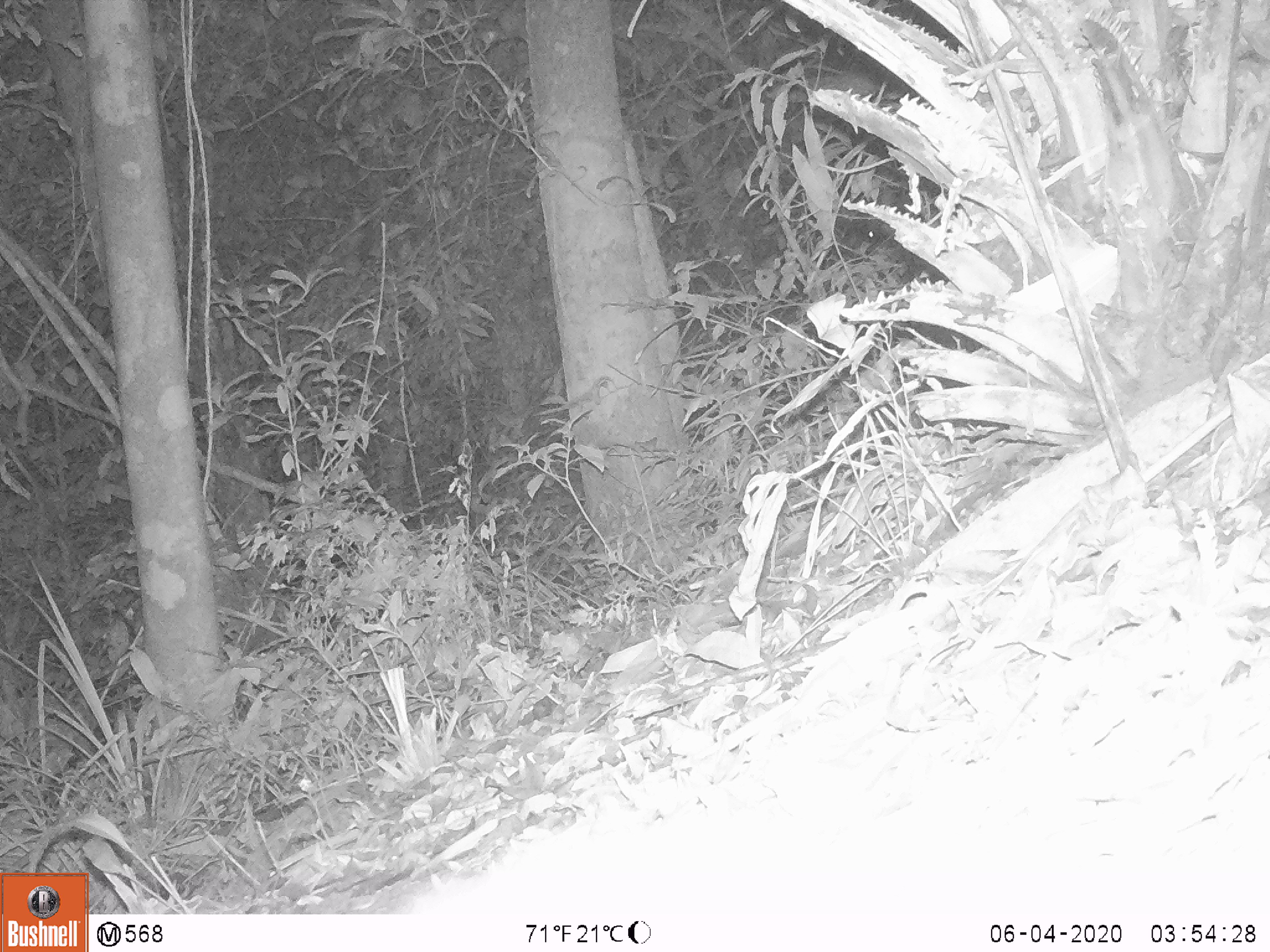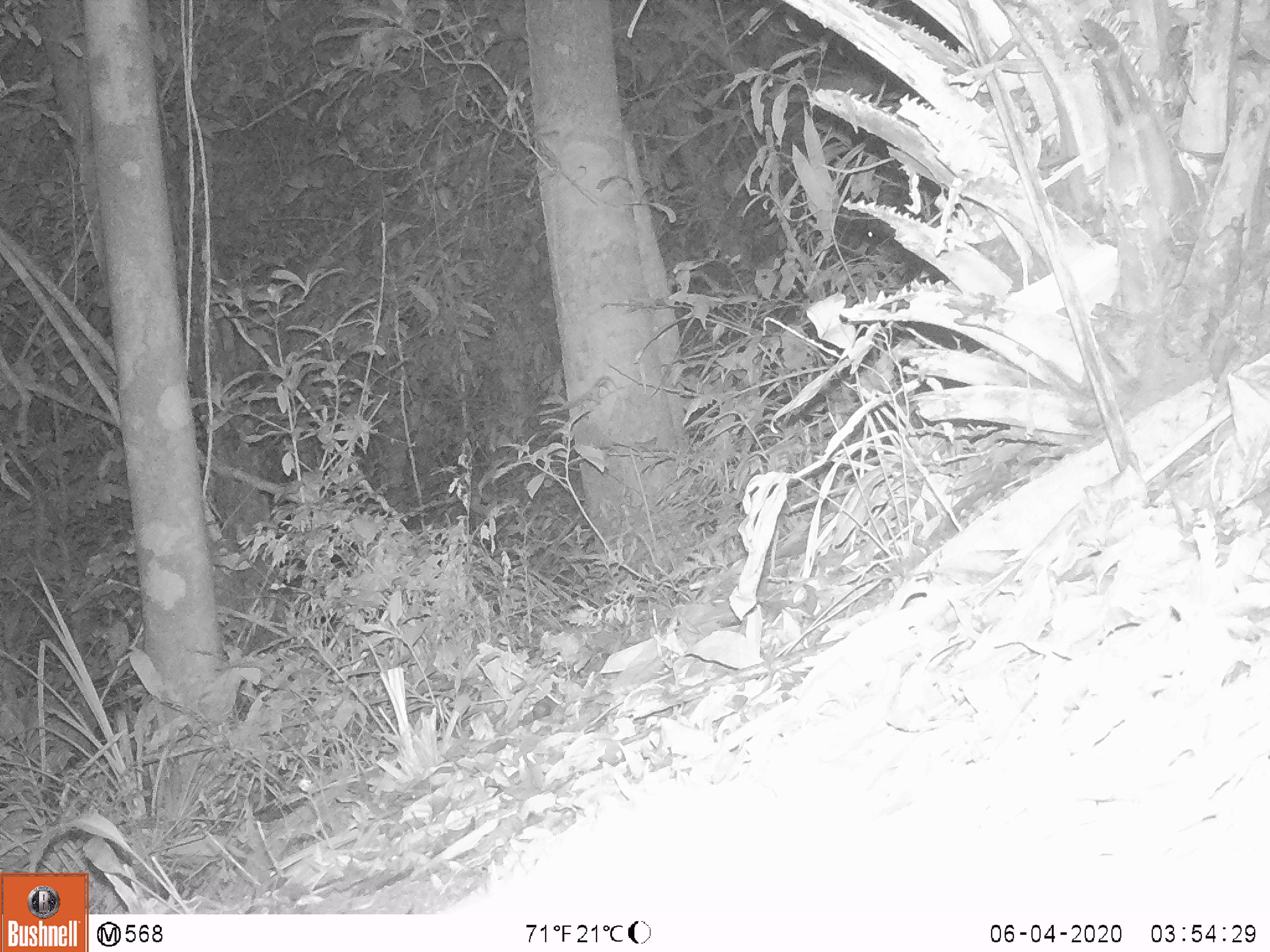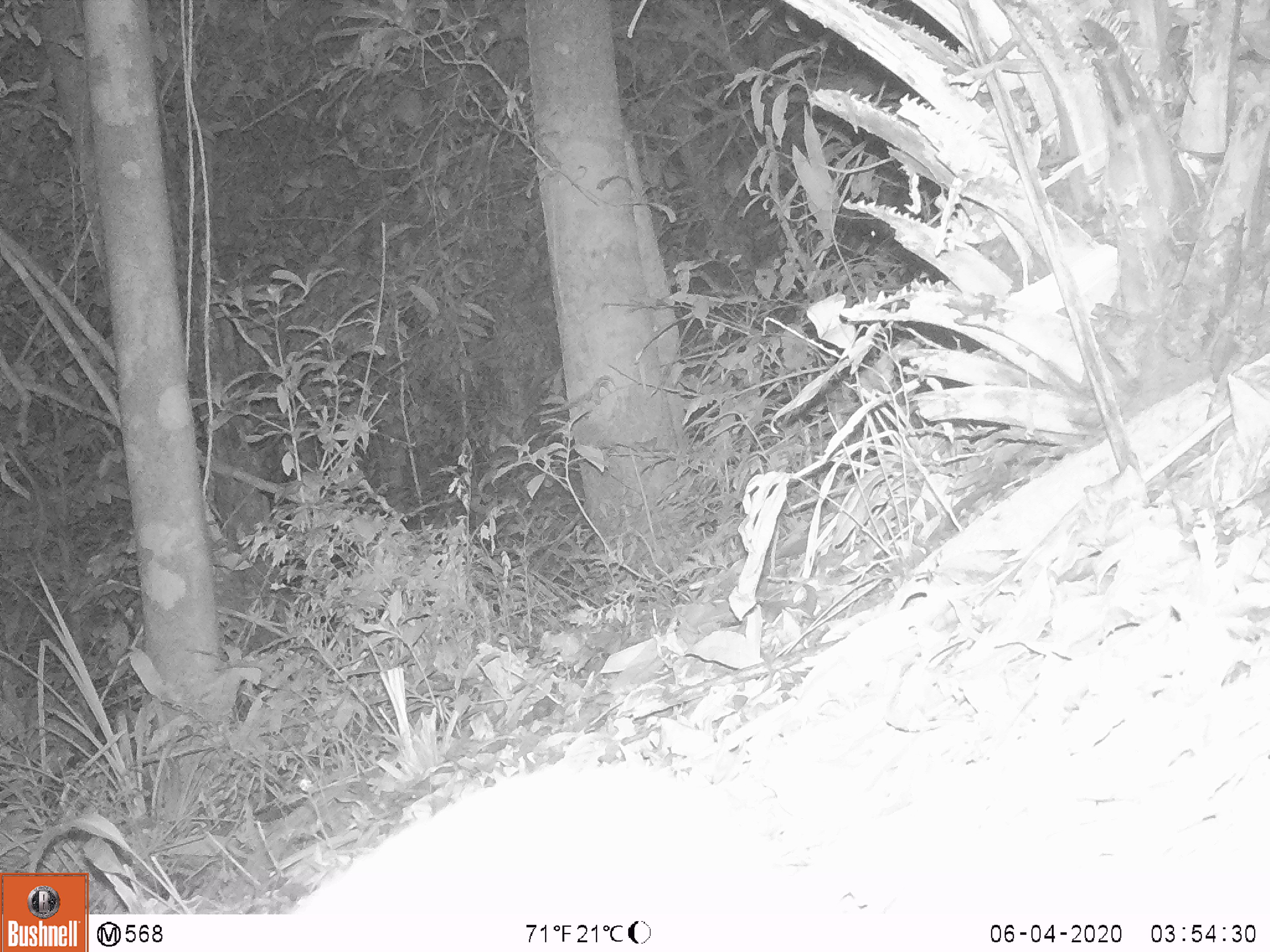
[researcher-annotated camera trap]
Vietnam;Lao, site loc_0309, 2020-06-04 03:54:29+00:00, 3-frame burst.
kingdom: Animalia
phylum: Chordata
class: Mammalia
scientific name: Mammalia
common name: mammal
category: unidentified small mammal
Unidentified small mammal (mammal) (Mammalia). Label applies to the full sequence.